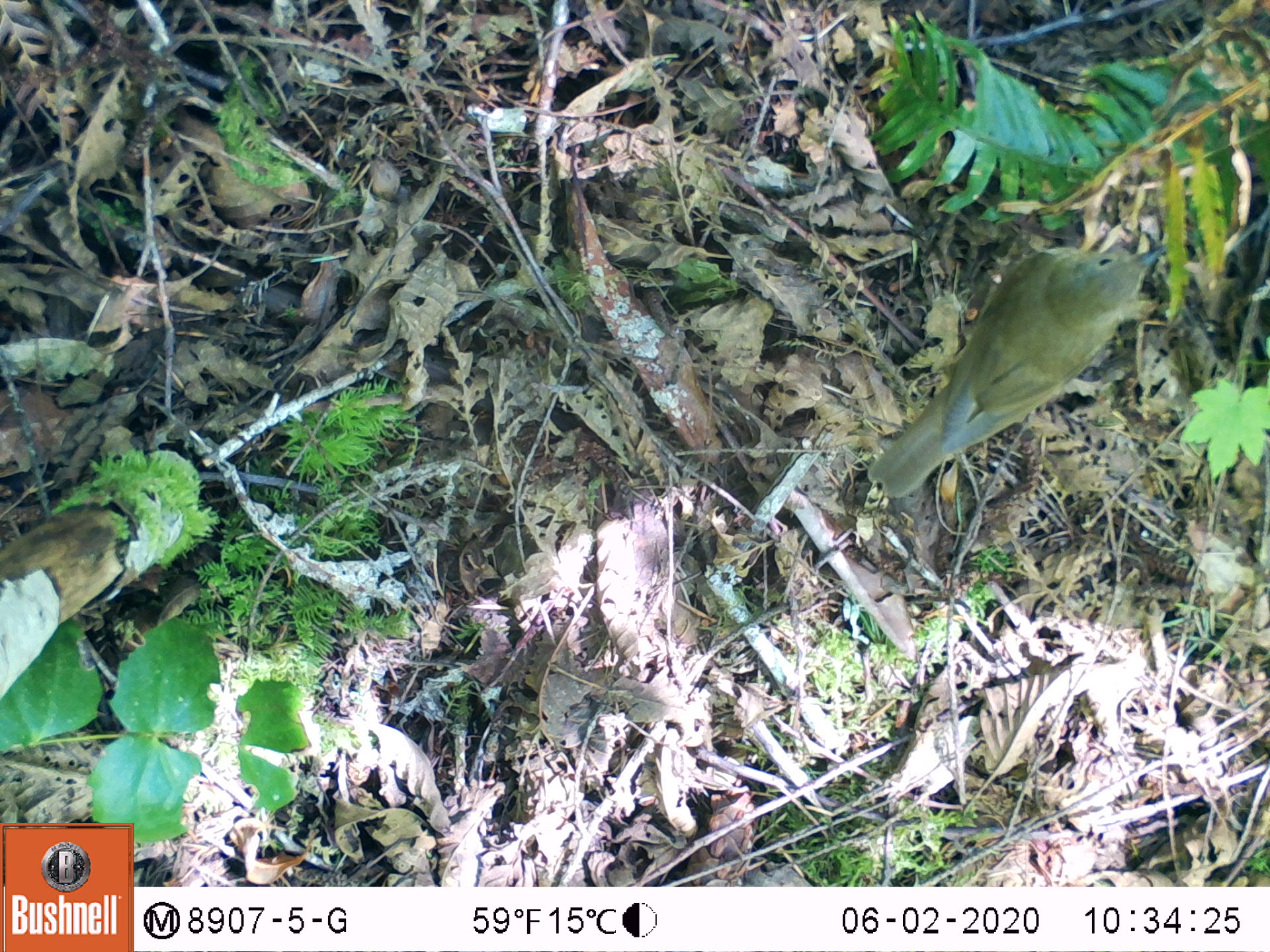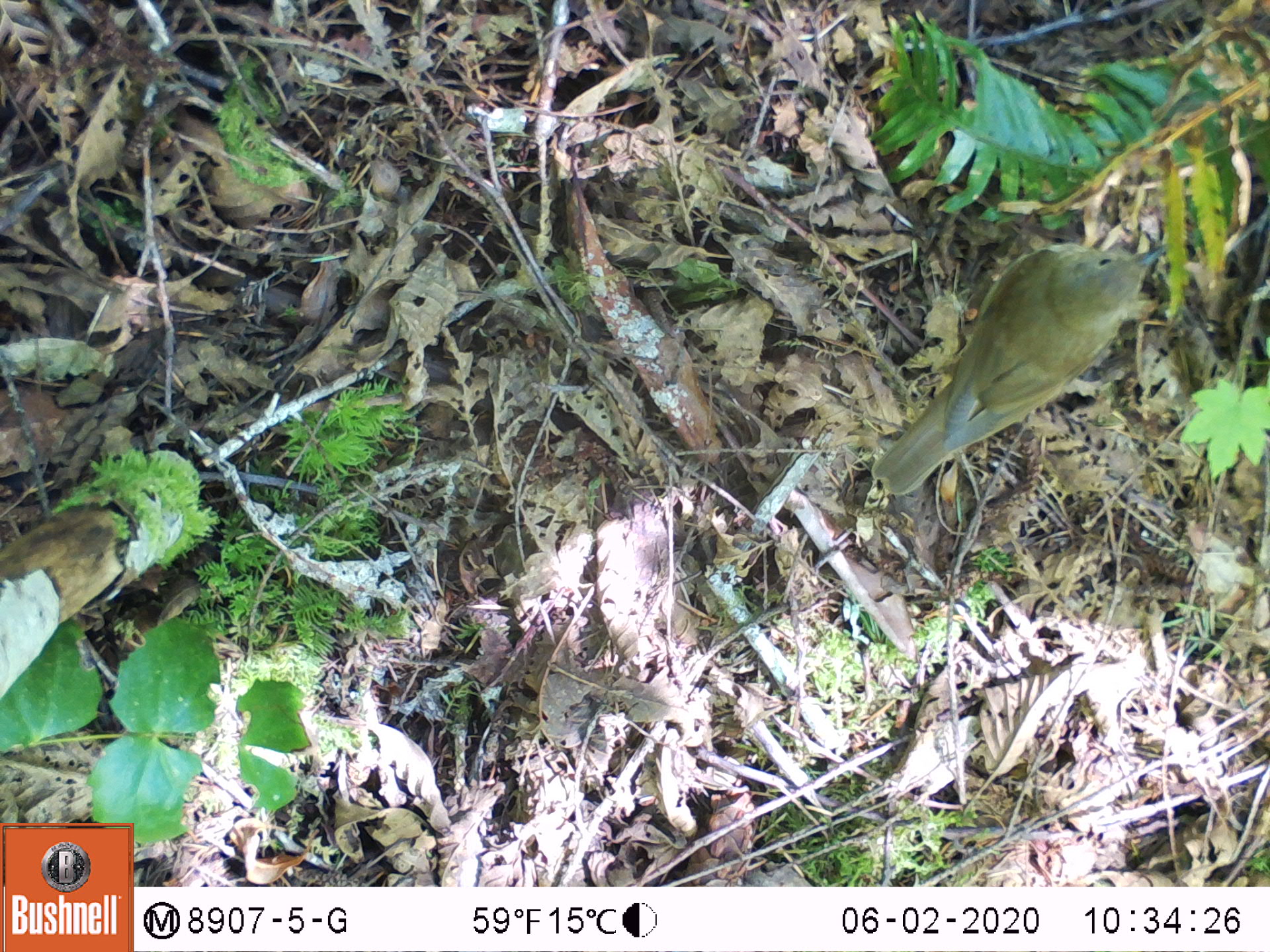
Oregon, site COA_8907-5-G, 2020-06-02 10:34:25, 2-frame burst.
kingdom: Animalia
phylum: Chordata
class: Aves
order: Passeriformes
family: Turdidae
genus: Catharus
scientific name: Catharus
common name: brown thrushes and nightingale-thrushes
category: catharus species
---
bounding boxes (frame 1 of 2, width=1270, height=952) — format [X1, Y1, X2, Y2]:
catharus species: [865, 231, 1169, 501]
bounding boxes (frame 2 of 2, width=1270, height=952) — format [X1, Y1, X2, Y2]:
catharus species: [873, 231, 1178, 499]